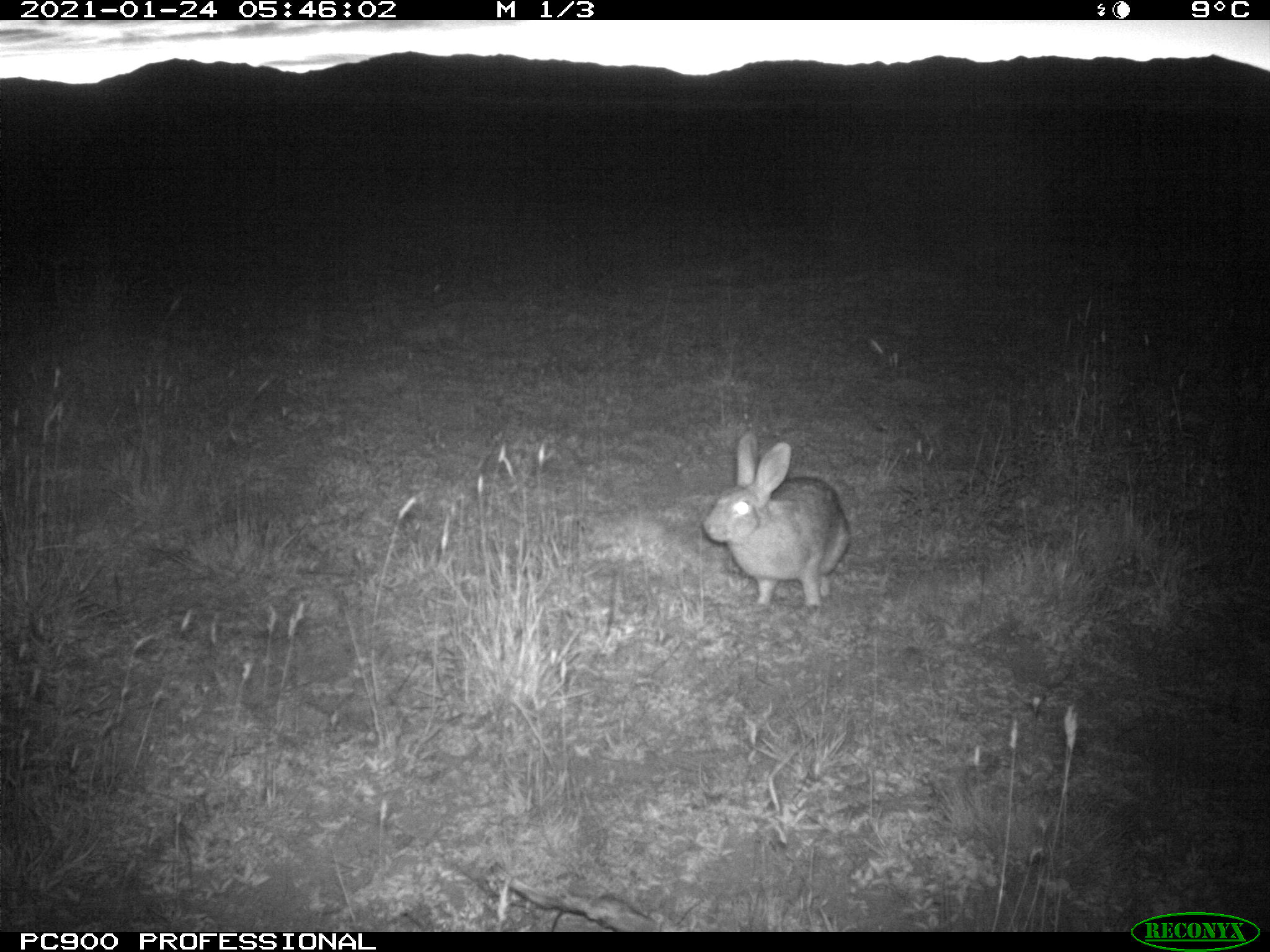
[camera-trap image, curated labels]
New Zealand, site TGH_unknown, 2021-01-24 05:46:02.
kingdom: Animalia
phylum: Chordata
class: Mammalia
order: Lagomorpha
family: Leporidae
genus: Oryctolagus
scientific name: Oryctolagus cuniculus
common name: european rabbit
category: rabbit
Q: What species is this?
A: Rabbit (european rabbit) (Oryctolagus cuniculus).